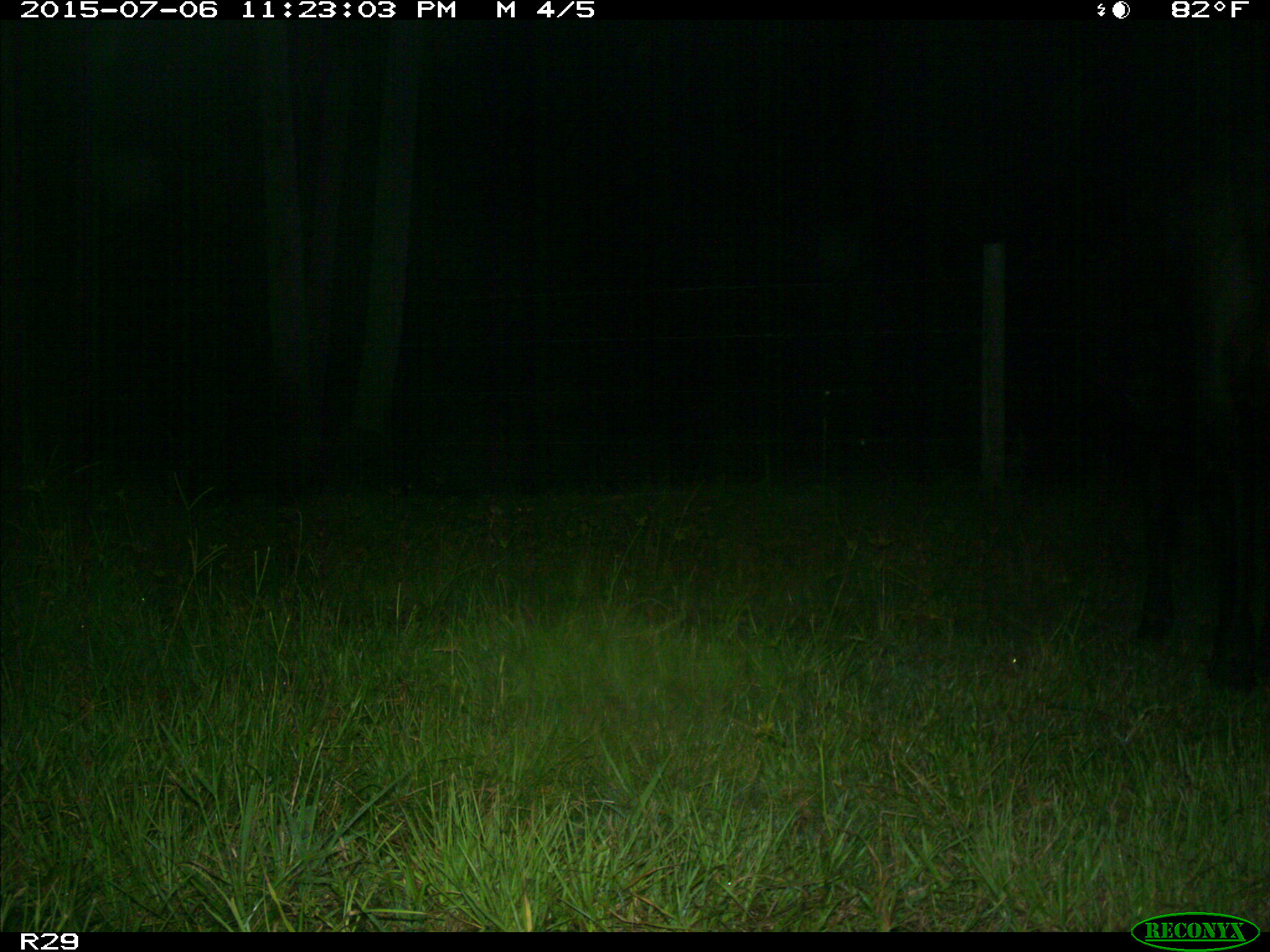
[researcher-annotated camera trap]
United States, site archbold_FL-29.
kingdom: Animalia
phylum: Chordata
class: Mammalia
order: Artiodactyla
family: Bovidae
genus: Bos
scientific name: Bos taurus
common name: domestic cow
Bos taurus (domestic cow).